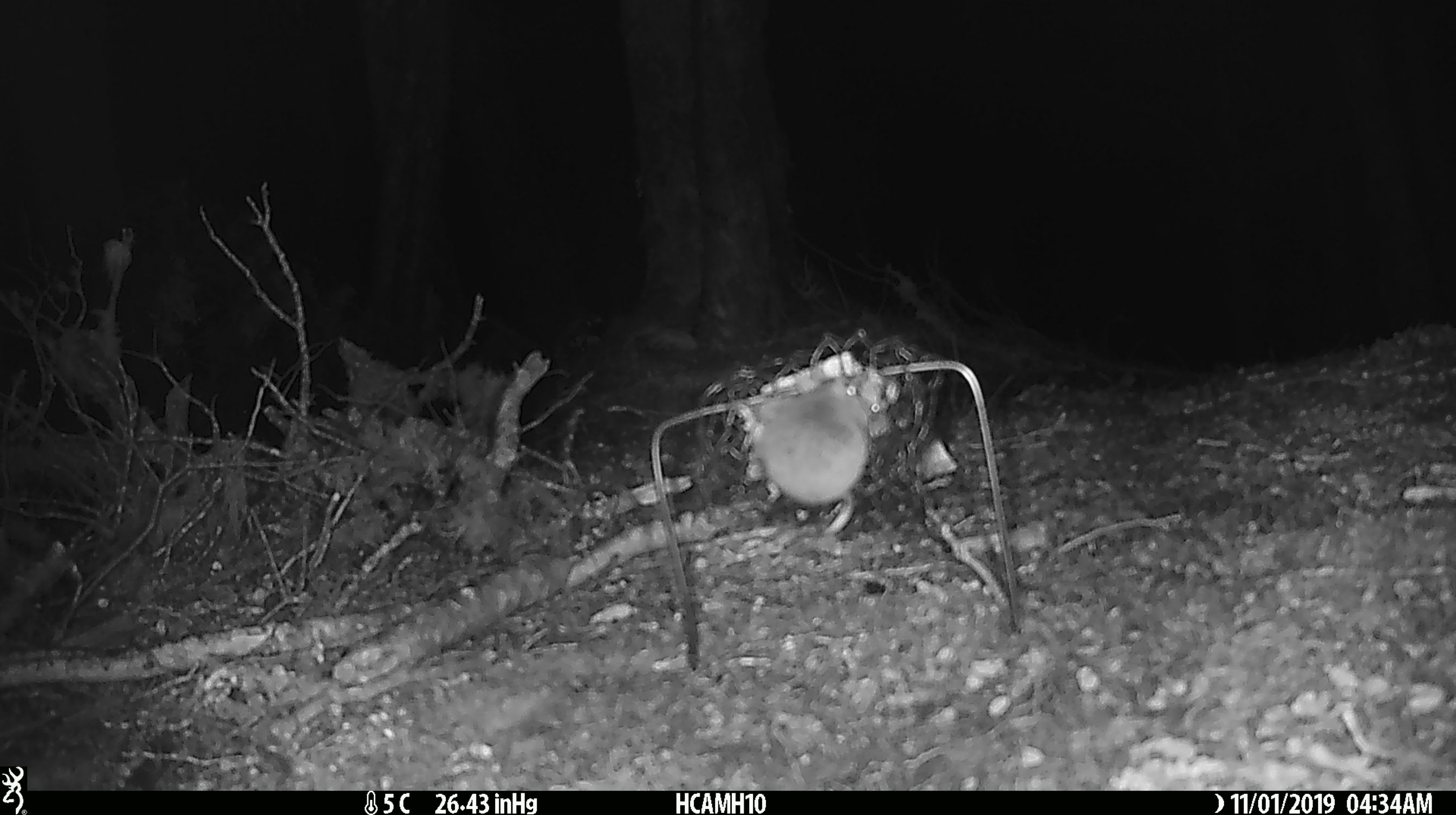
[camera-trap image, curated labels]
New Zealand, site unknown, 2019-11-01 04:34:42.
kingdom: Animalia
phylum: Chordata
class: Mammalia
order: Rodentia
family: Muridae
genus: Mus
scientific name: Mus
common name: mouse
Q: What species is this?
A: Mouse (Mus).